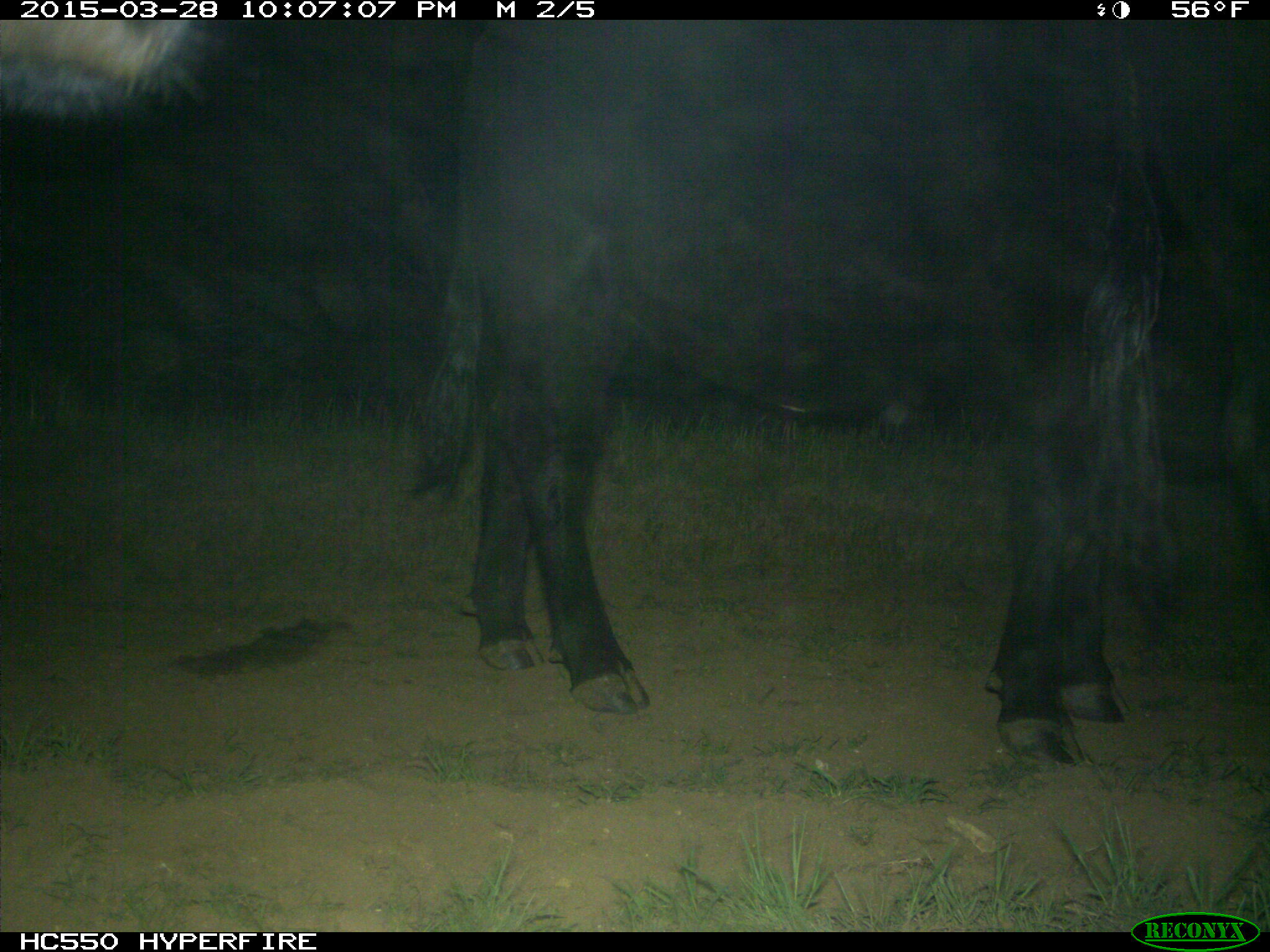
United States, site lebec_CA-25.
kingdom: Animalia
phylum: Chordata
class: Mammalia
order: Artiodactyla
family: Bovidae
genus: Bos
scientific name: Bos taurus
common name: domestic cow